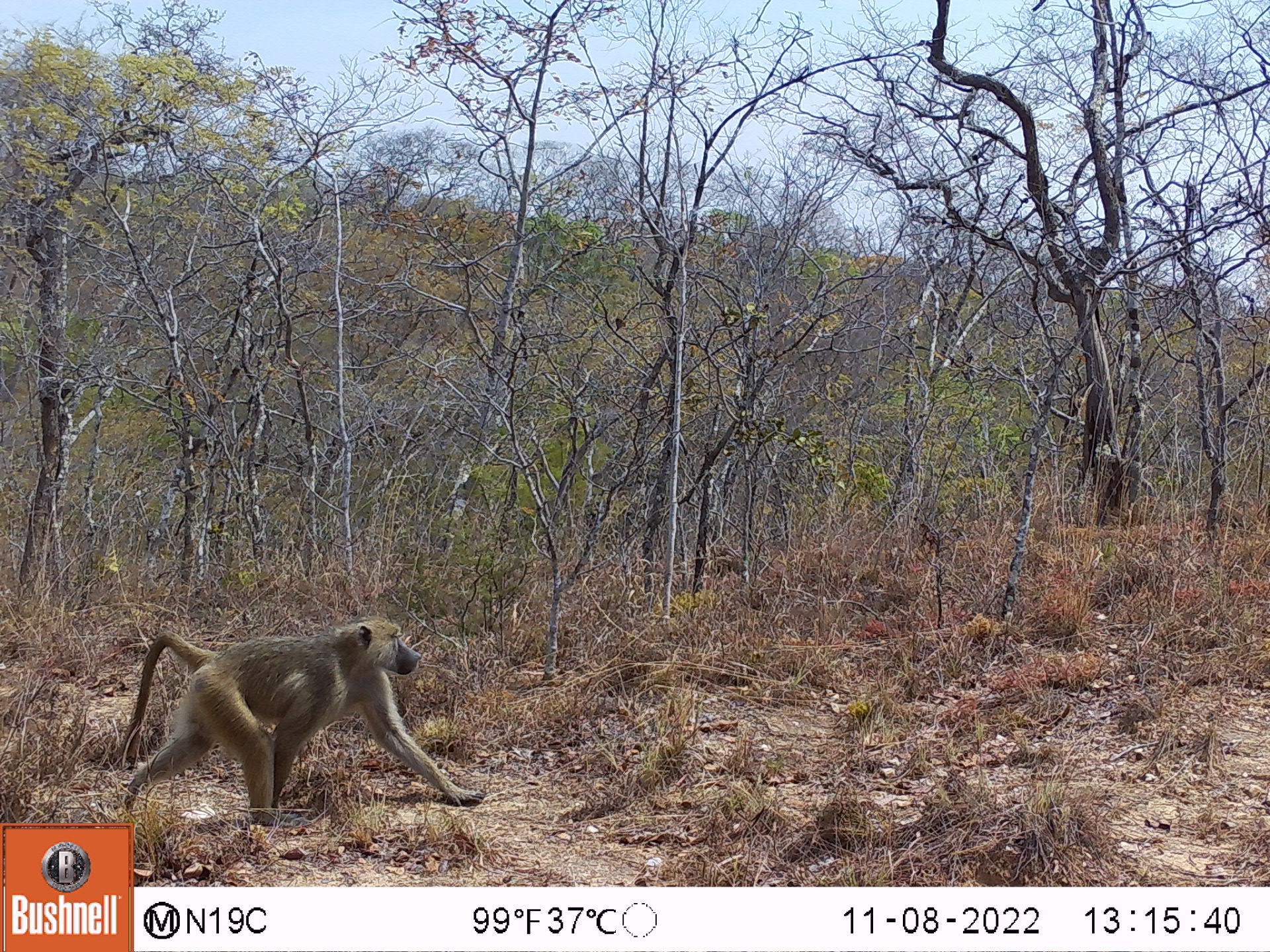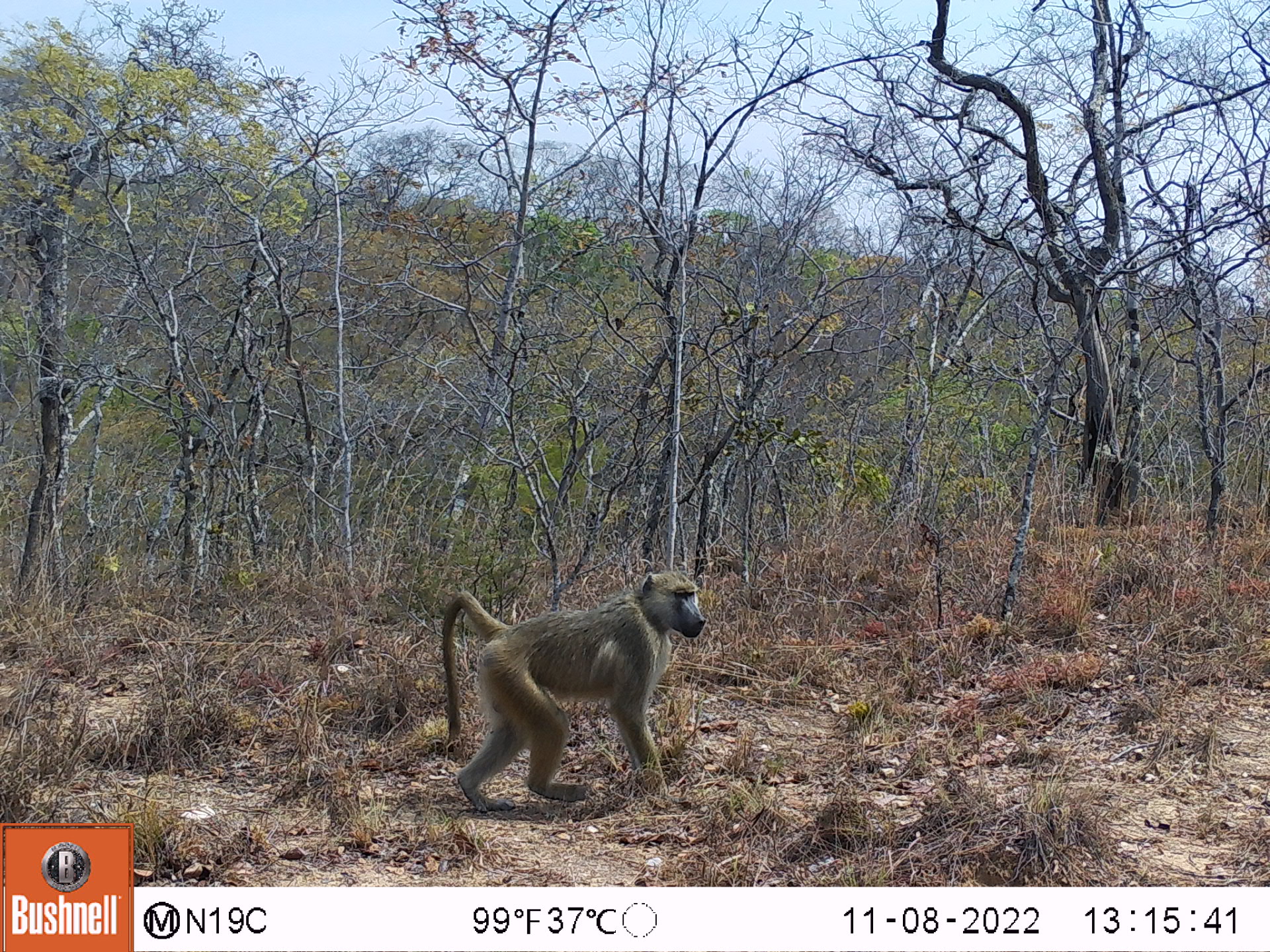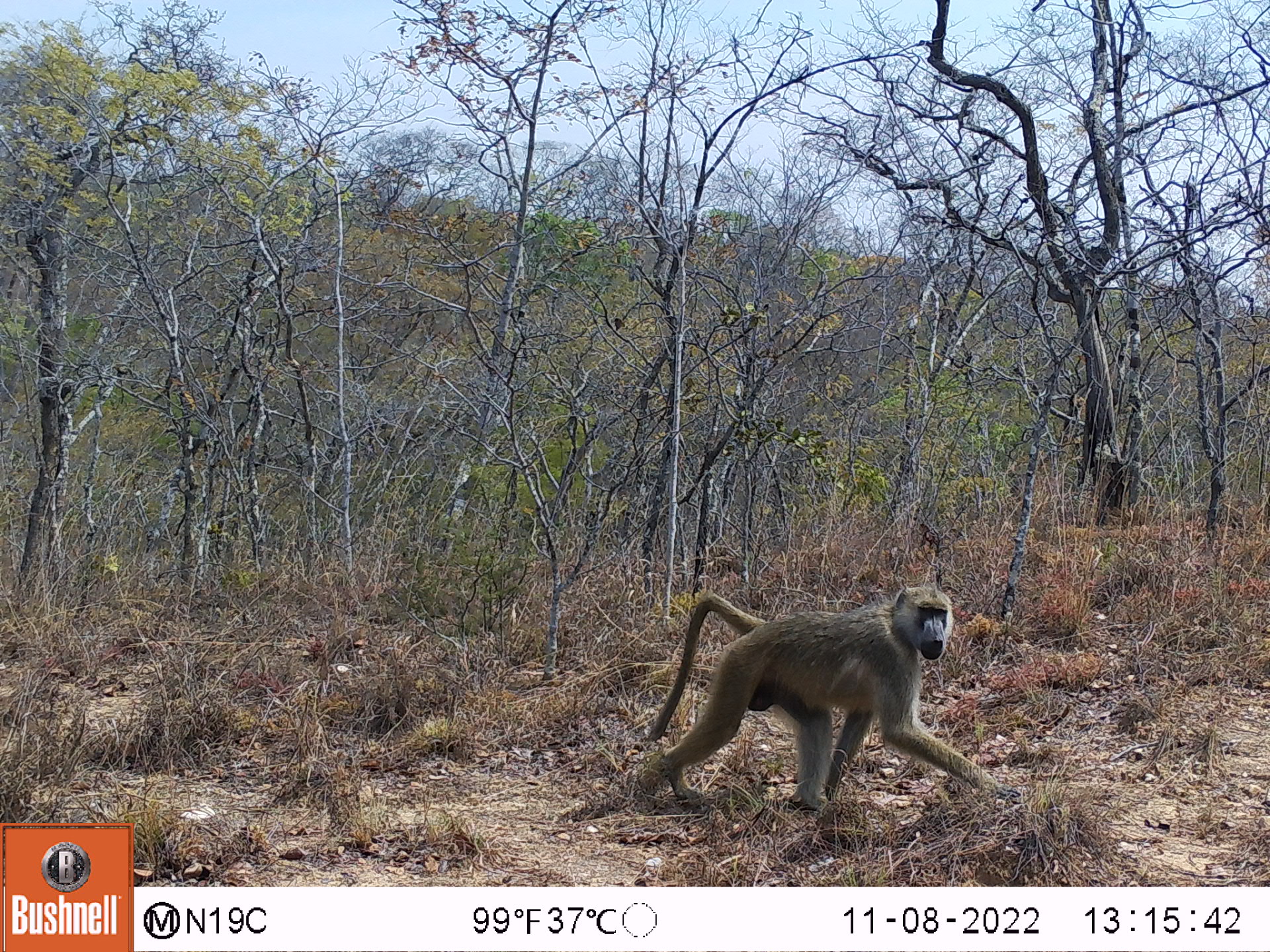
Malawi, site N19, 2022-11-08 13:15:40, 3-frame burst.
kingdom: Animalia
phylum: Chordata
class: Mammalia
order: Primates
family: Cercopithecidae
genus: Papio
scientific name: Papio cynocephalus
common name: yellow baboon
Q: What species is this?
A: Yellow baboon (Papio cynocephalus).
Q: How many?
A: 1.